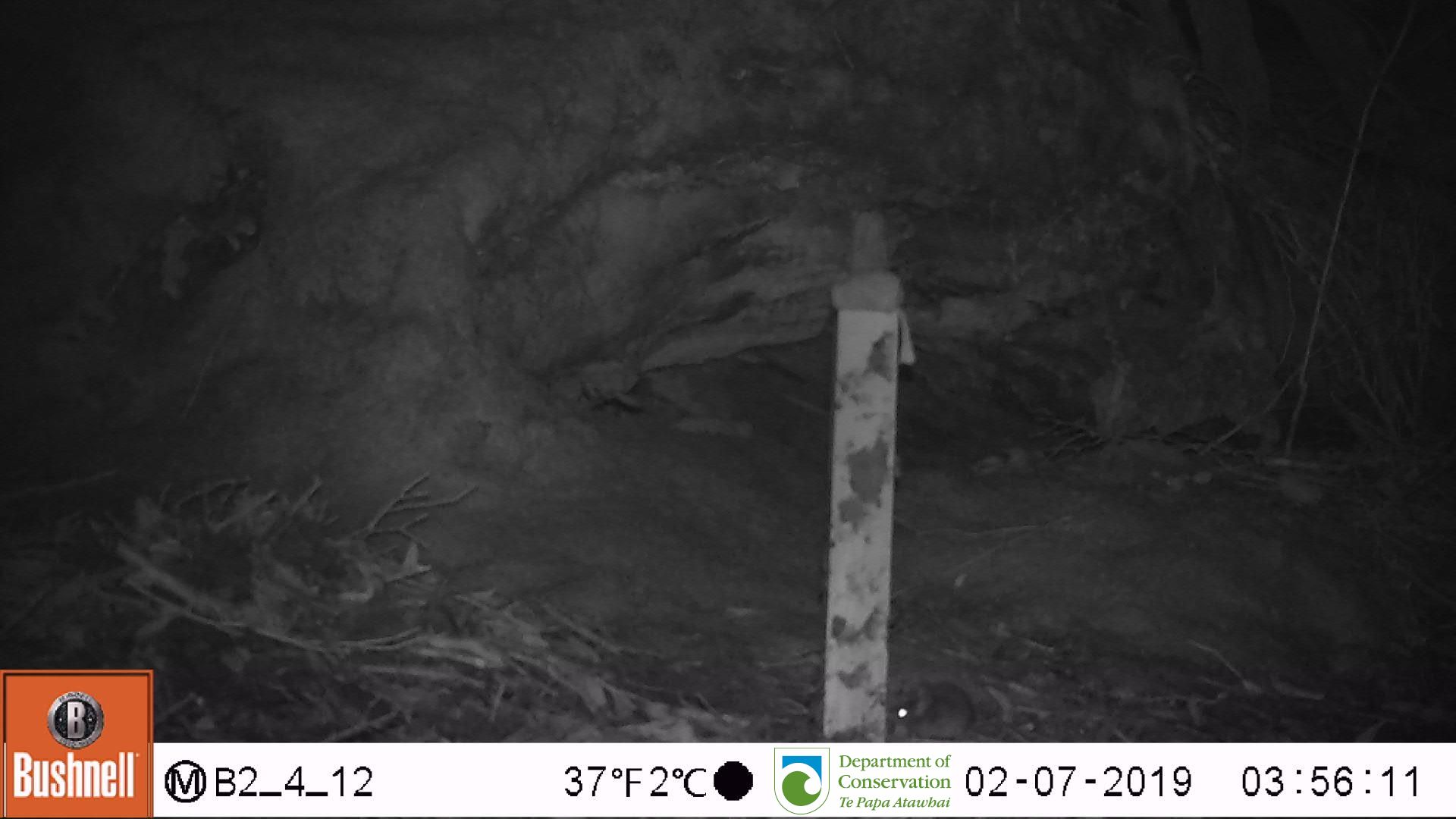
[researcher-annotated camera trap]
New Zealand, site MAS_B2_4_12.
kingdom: Animalia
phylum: Chordata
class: Mammalia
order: Rodentia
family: Muridae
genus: Mus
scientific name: Mus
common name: mouse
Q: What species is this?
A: Mouse (Mus).